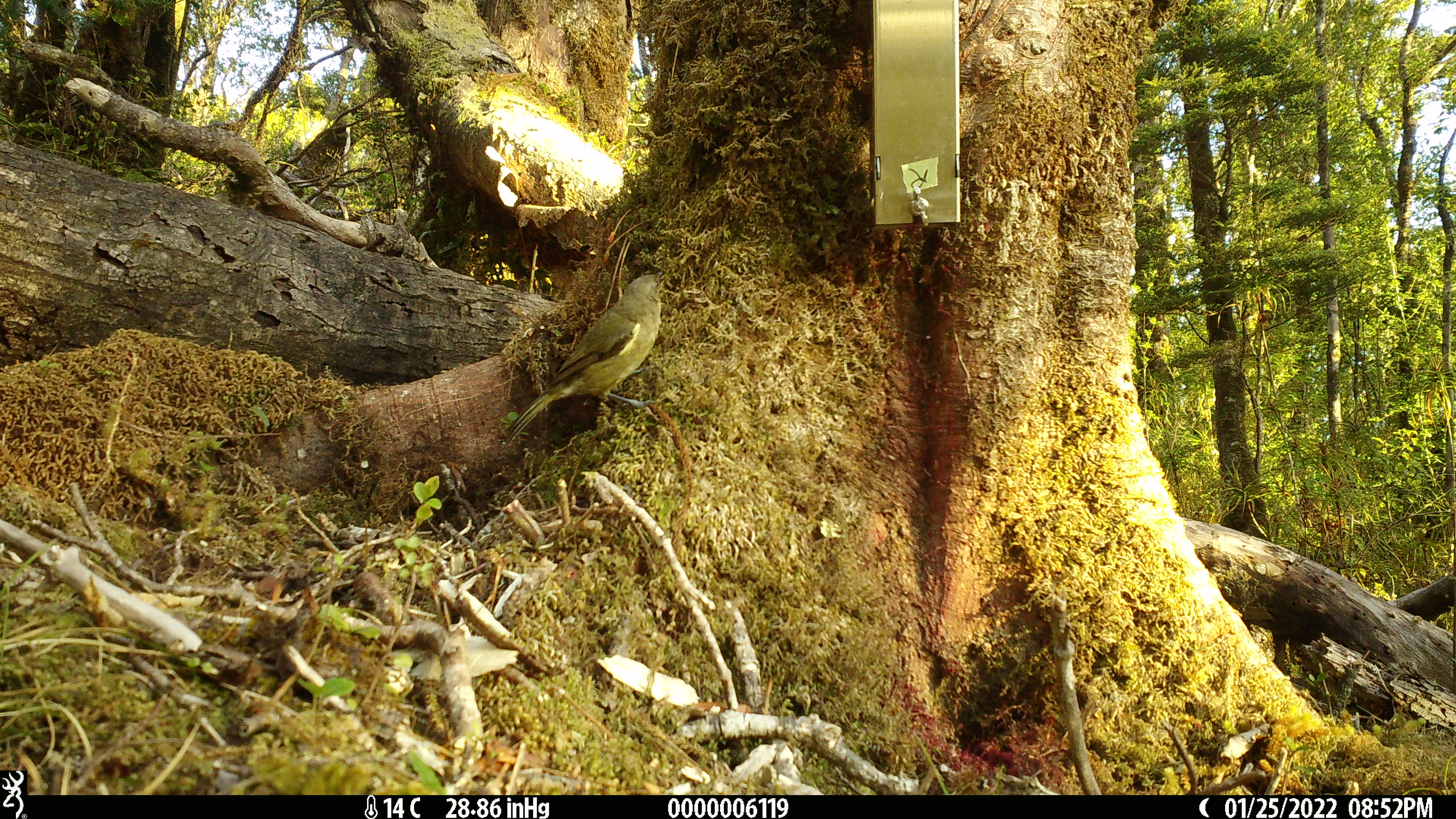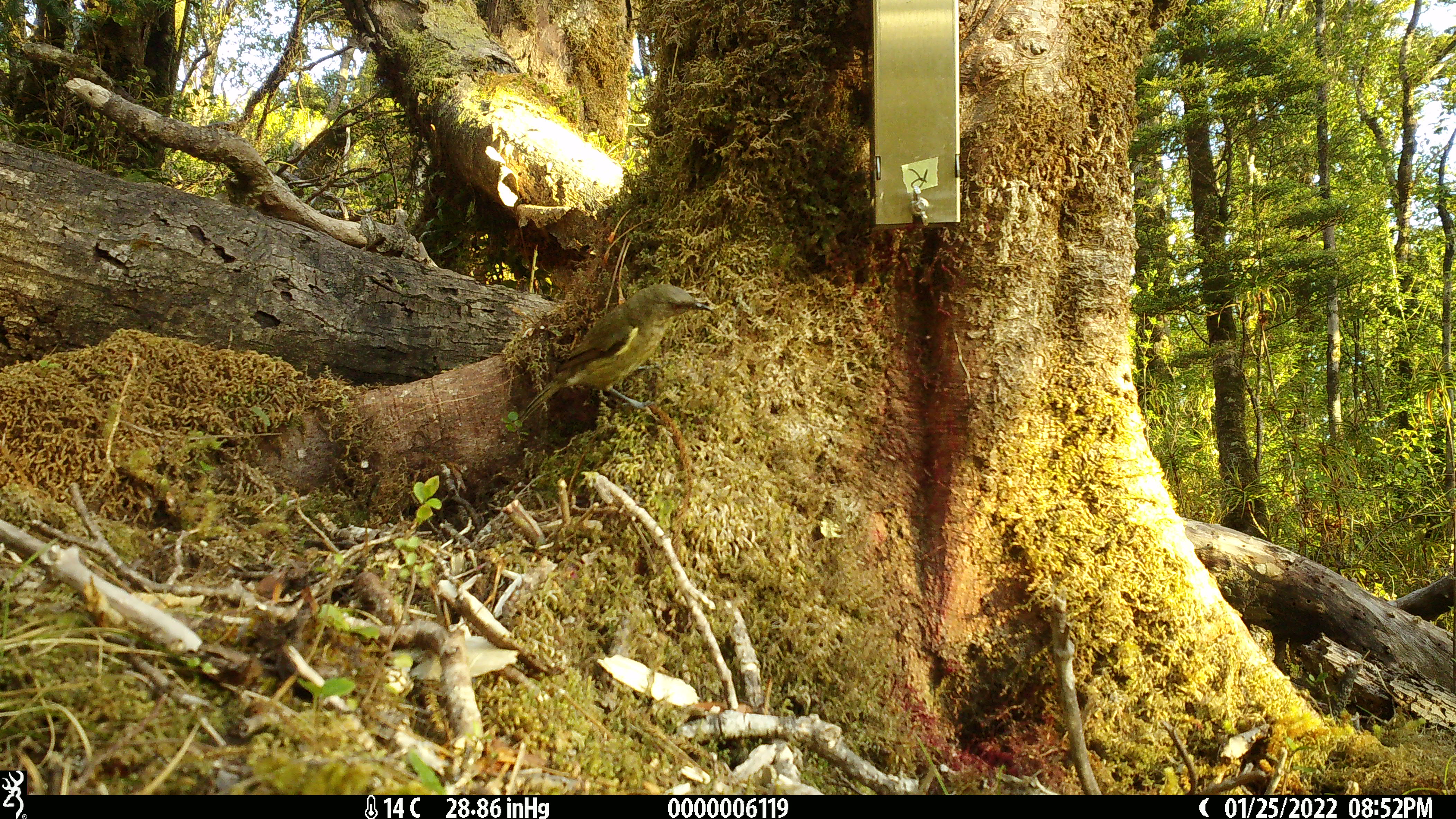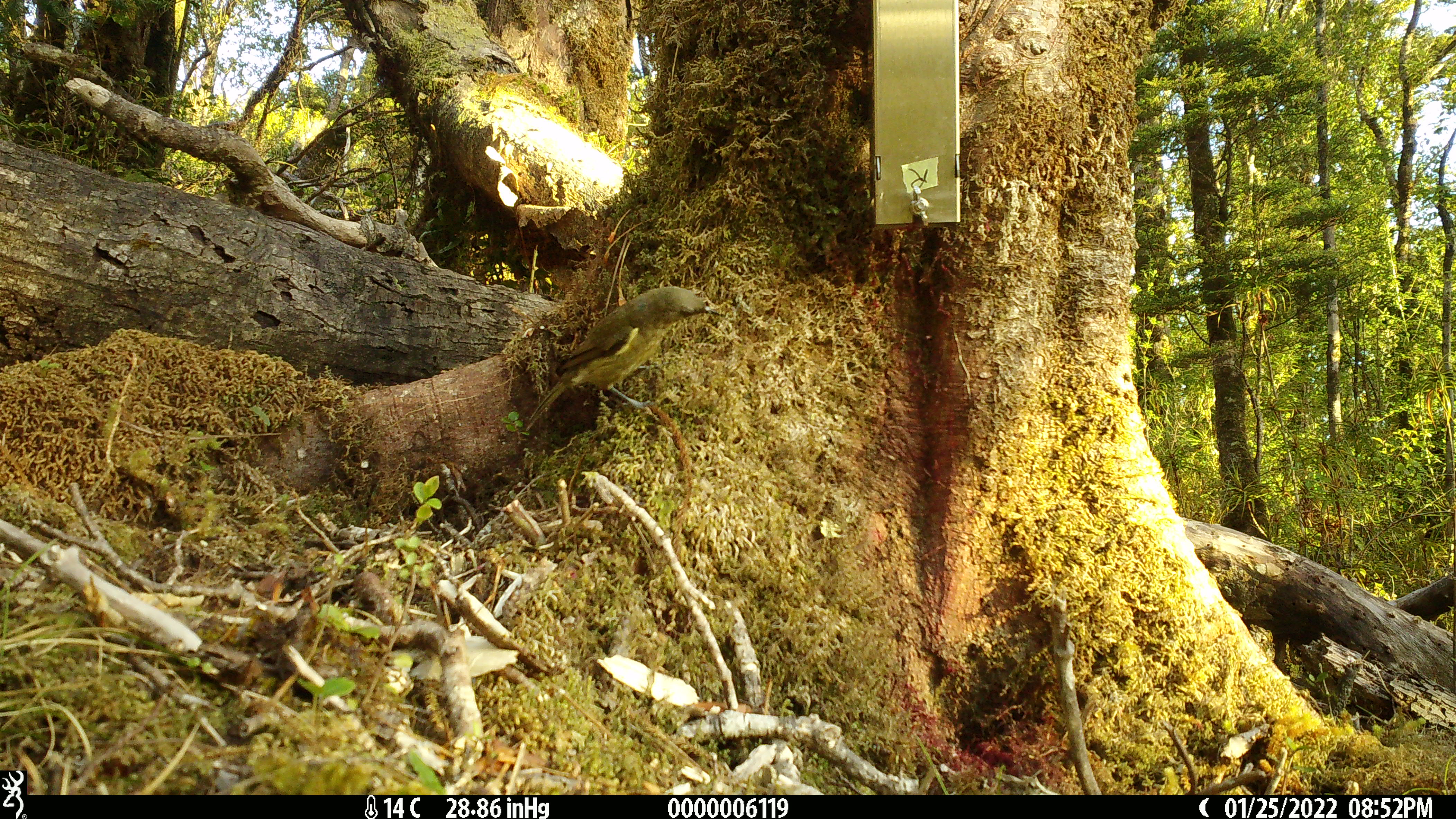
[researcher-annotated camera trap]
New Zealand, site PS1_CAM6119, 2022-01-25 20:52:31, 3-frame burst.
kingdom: Animalia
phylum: Chordata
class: Aves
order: Passeriformes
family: Meliphagidae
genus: Anthornis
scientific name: Anthornis melanura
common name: new zealand bellbird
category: bellbird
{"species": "bellbird (new zealand bellbird) (Anthornis melanura)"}